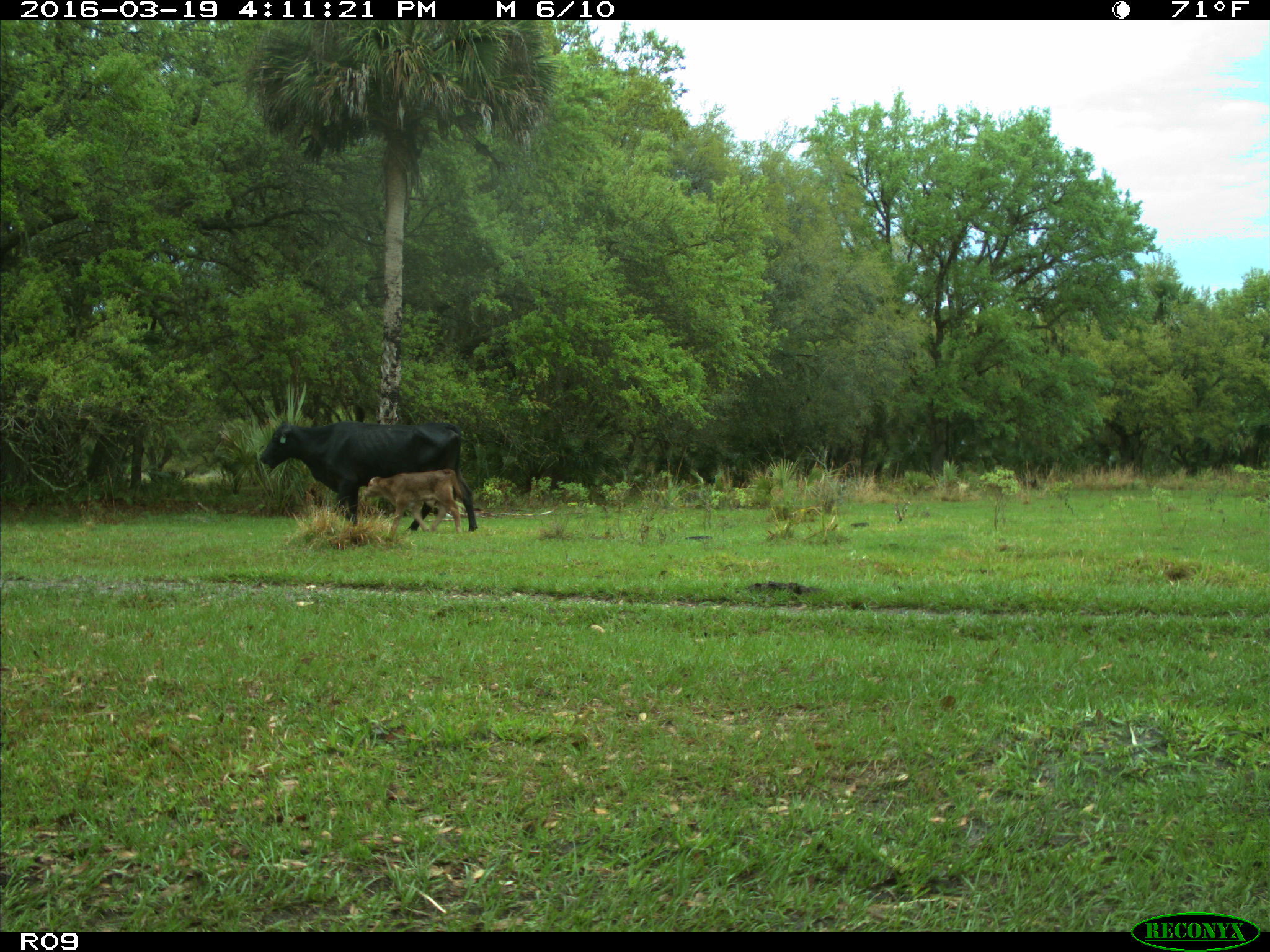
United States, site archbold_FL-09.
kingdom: Animalia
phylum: Chordata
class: Mammalia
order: Artiodactyla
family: Bovidae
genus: Bos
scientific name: Bos taurus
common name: domestic cow